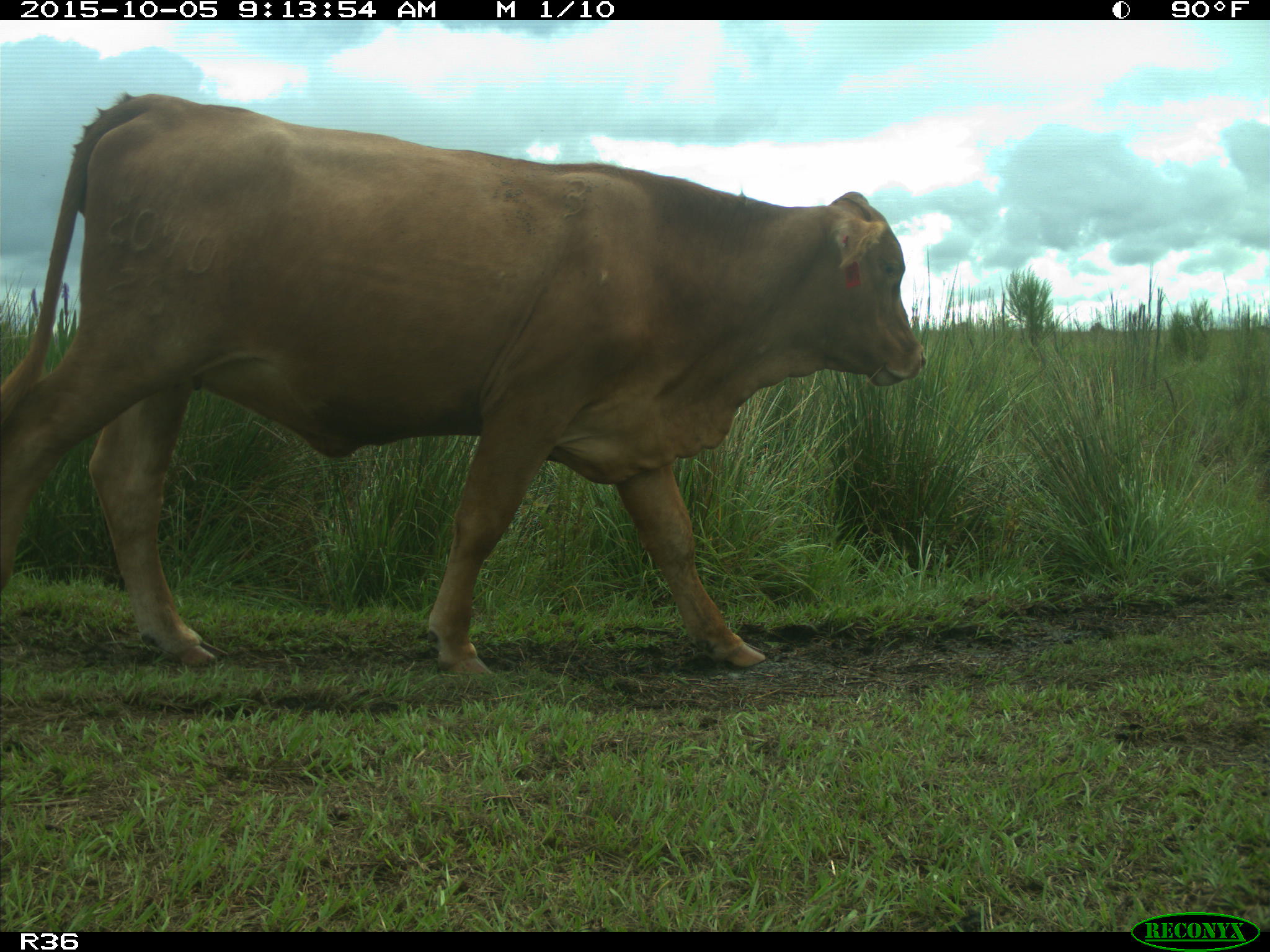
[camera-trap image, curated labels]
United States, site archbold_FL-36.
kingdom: Animalia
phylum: Chordata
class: Mammalia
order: Artiodactyla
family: Bovidae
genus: Bos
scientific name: Bos taurus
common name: domestic cow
Bos taurus (domestic cow).